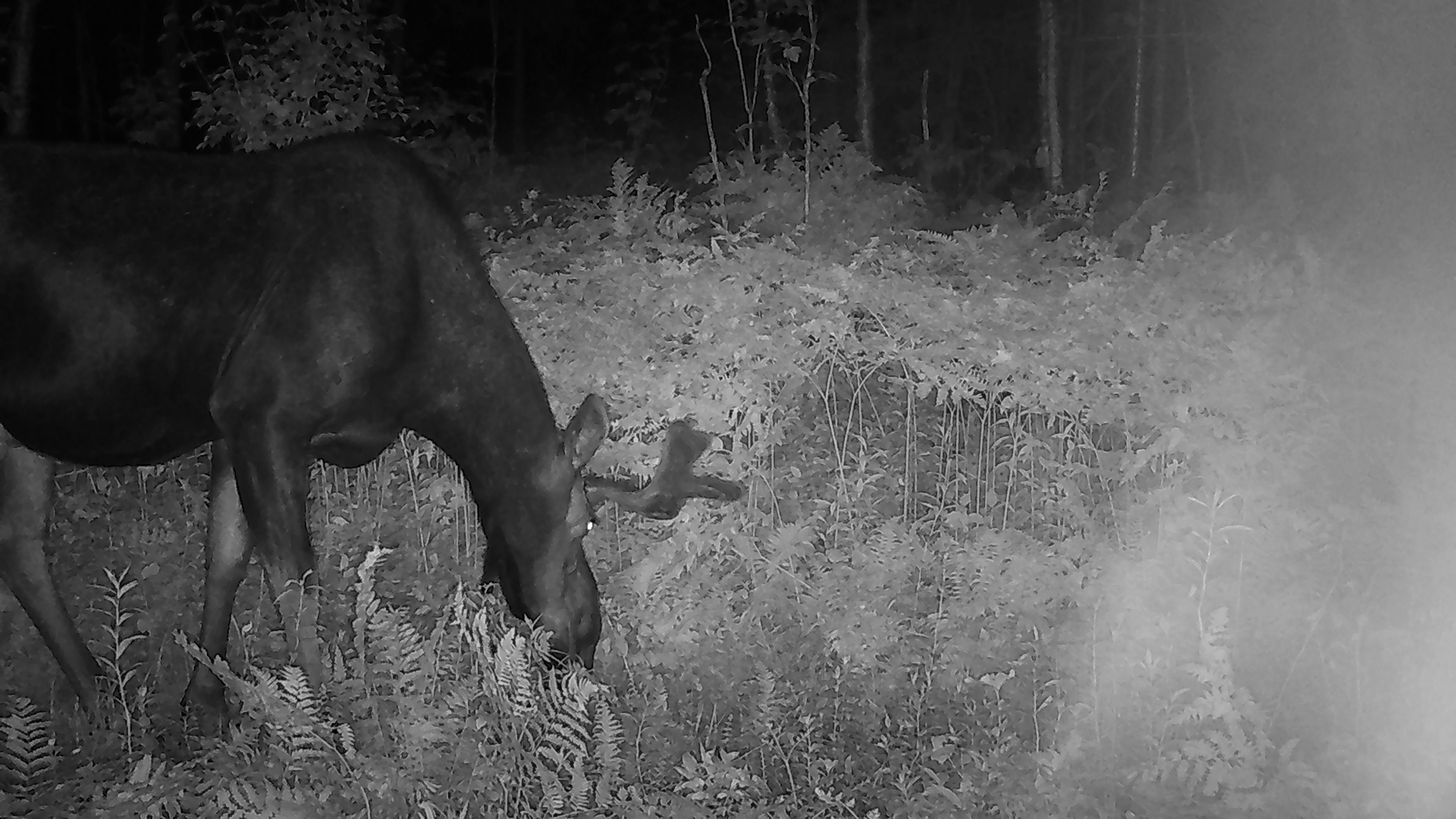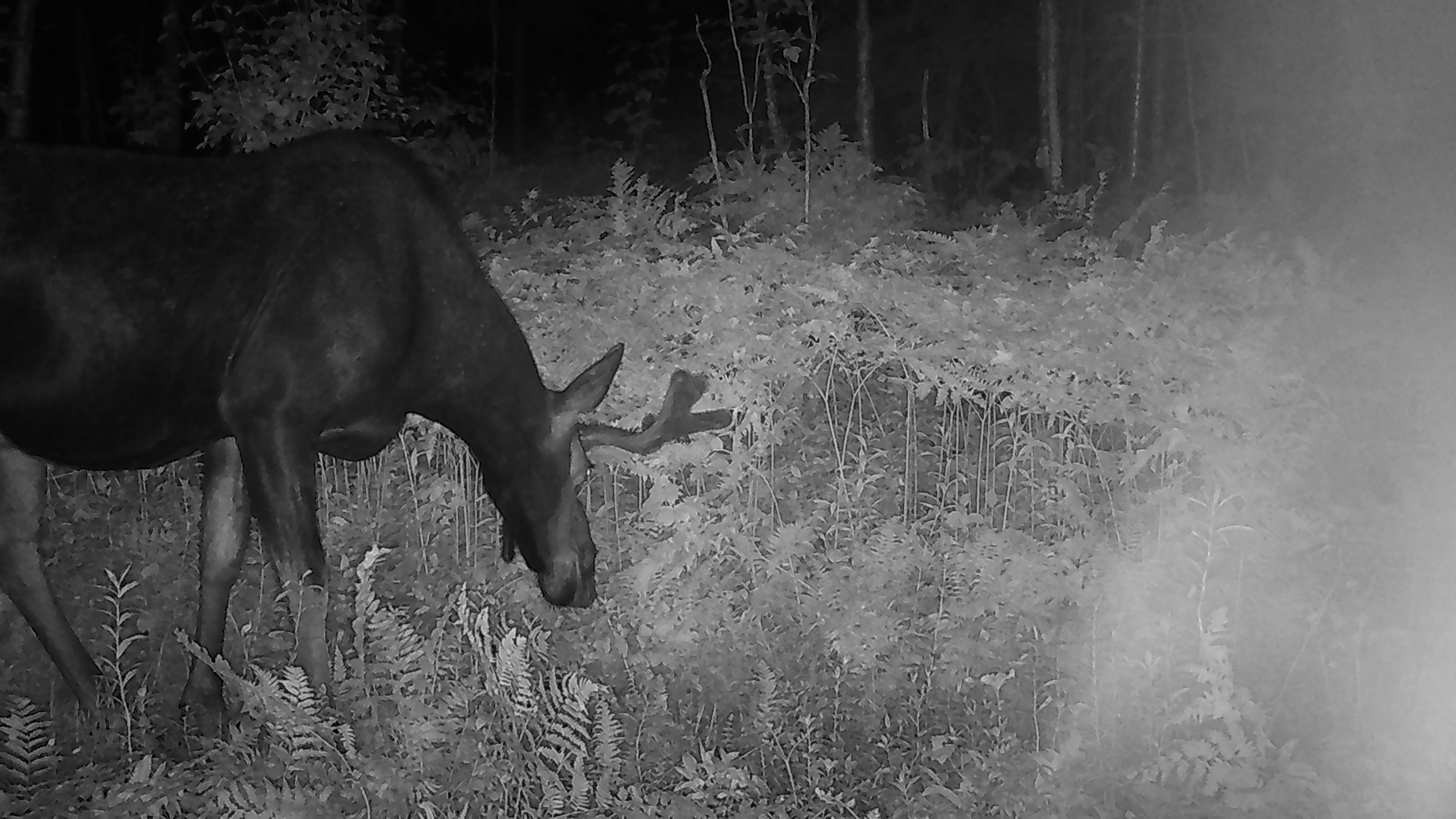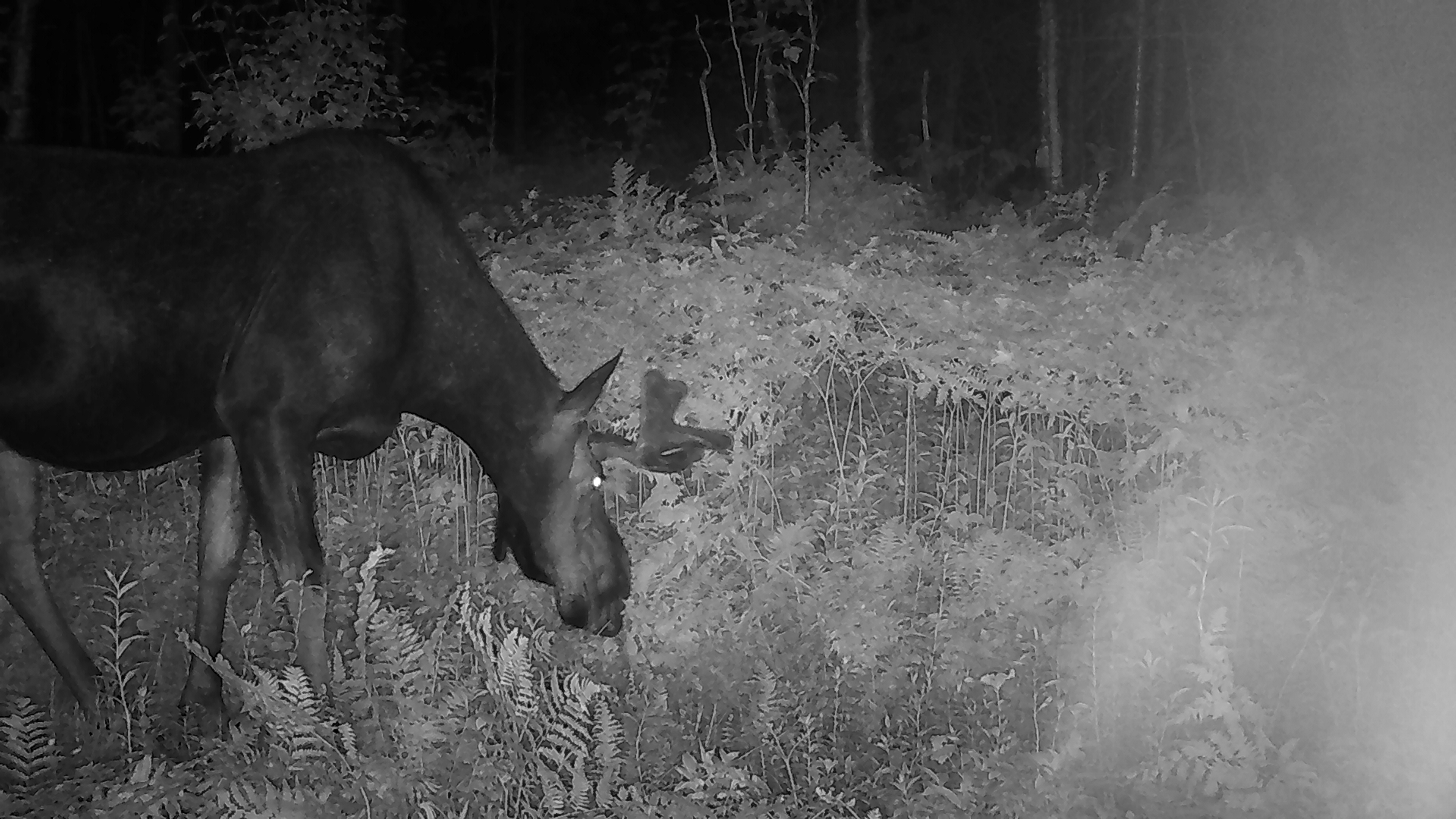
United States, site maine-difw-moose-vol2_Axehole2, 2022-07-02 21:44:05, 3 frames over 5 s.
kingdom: Animalia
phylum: Chordata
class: Mammalia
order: Artiodactyla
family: Cervidae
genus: Alces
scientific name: Alces alces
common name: moose